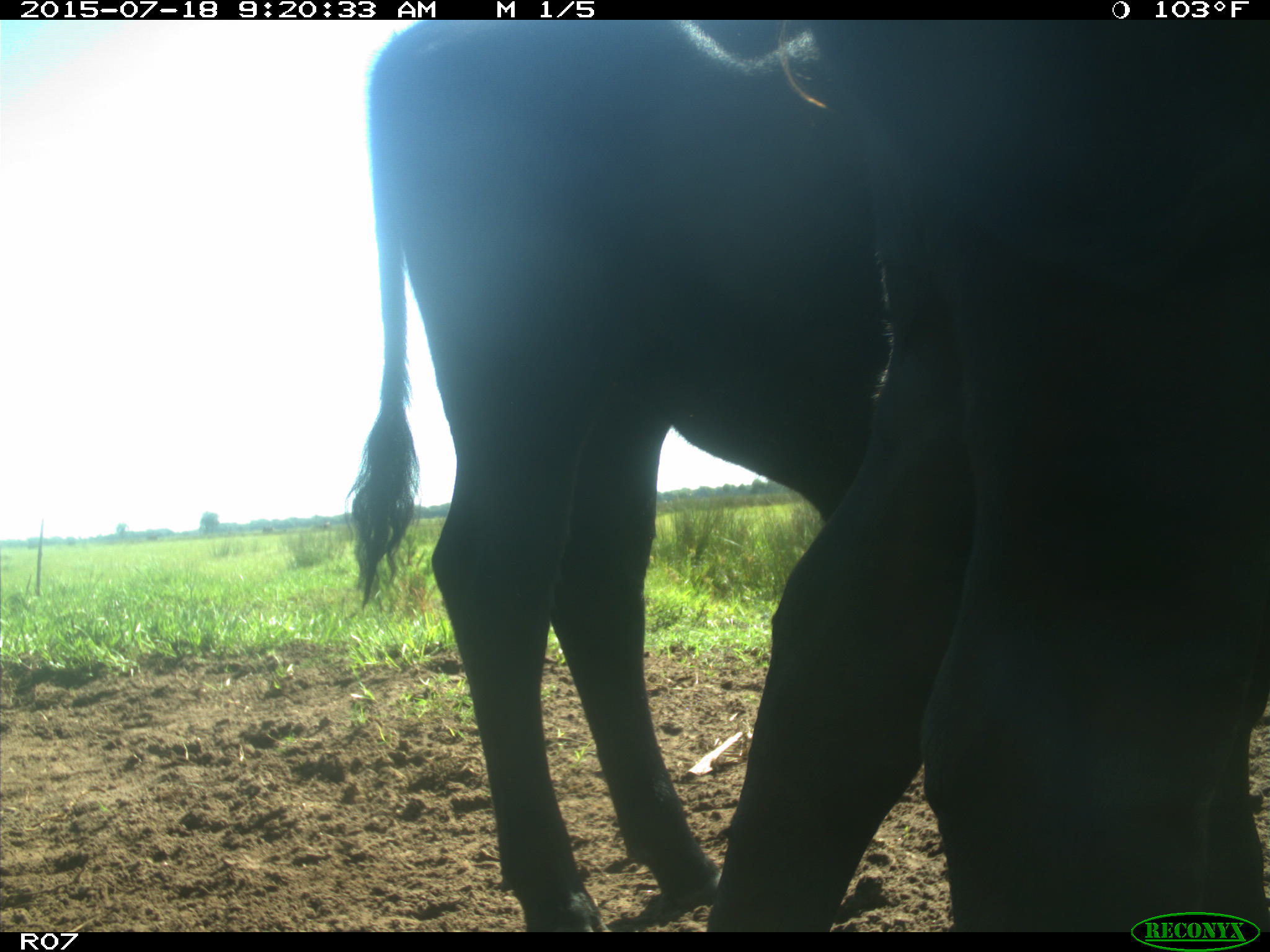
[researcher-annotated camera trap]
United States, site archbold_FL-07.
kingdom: Animalia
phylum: Chordata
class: Mammalia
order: Artiodactyla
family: Bovidae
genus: Bos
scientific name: Bos taurus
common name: domestic cow